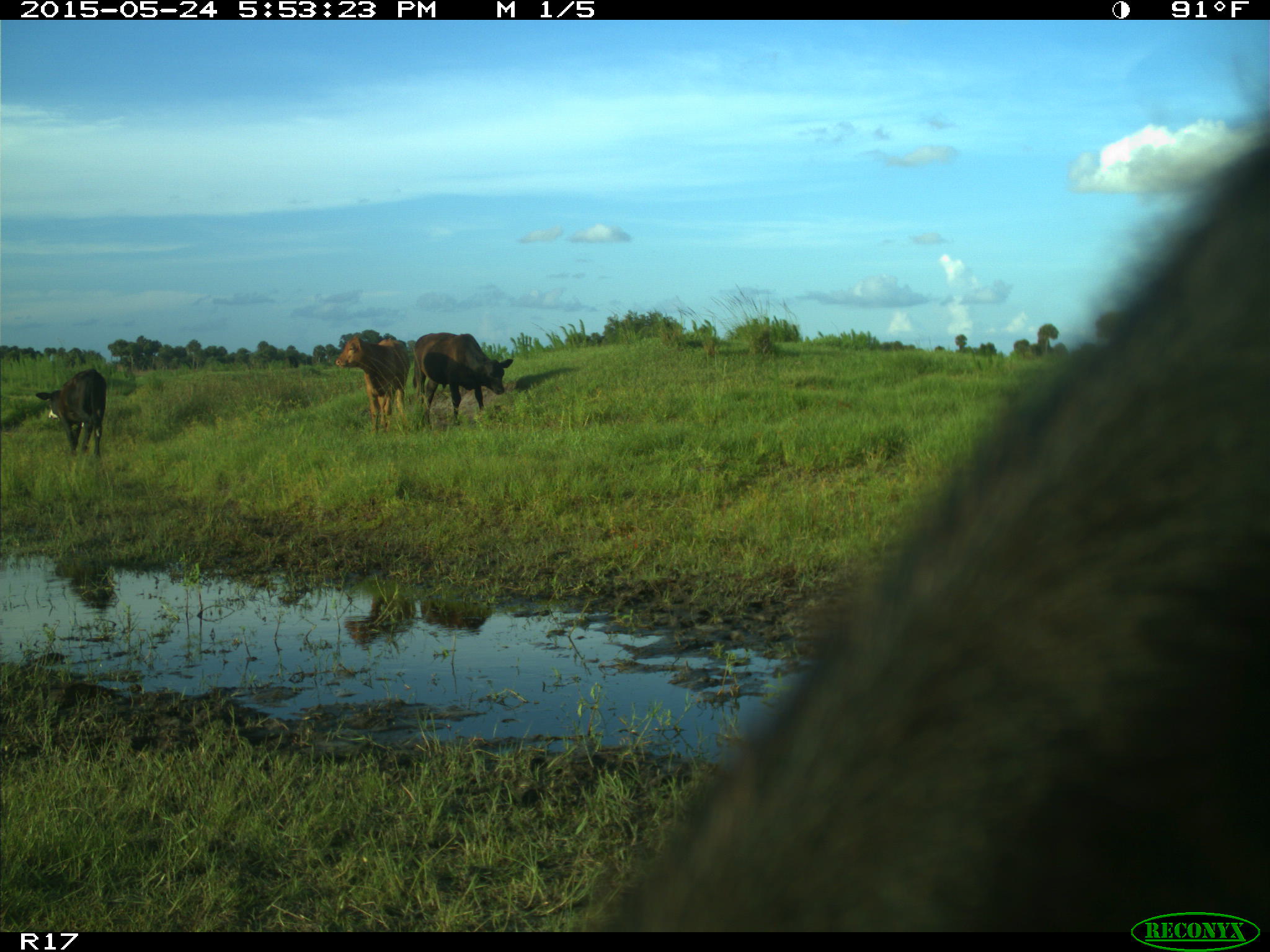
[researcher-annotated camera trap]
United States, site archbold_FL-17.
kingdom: Animalia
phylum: Chordata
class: Mammalia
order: Artiodactyla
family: Bovidae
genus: Bos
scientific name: Bos taurus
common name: domestic cow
Bos taurus (domestic cow).